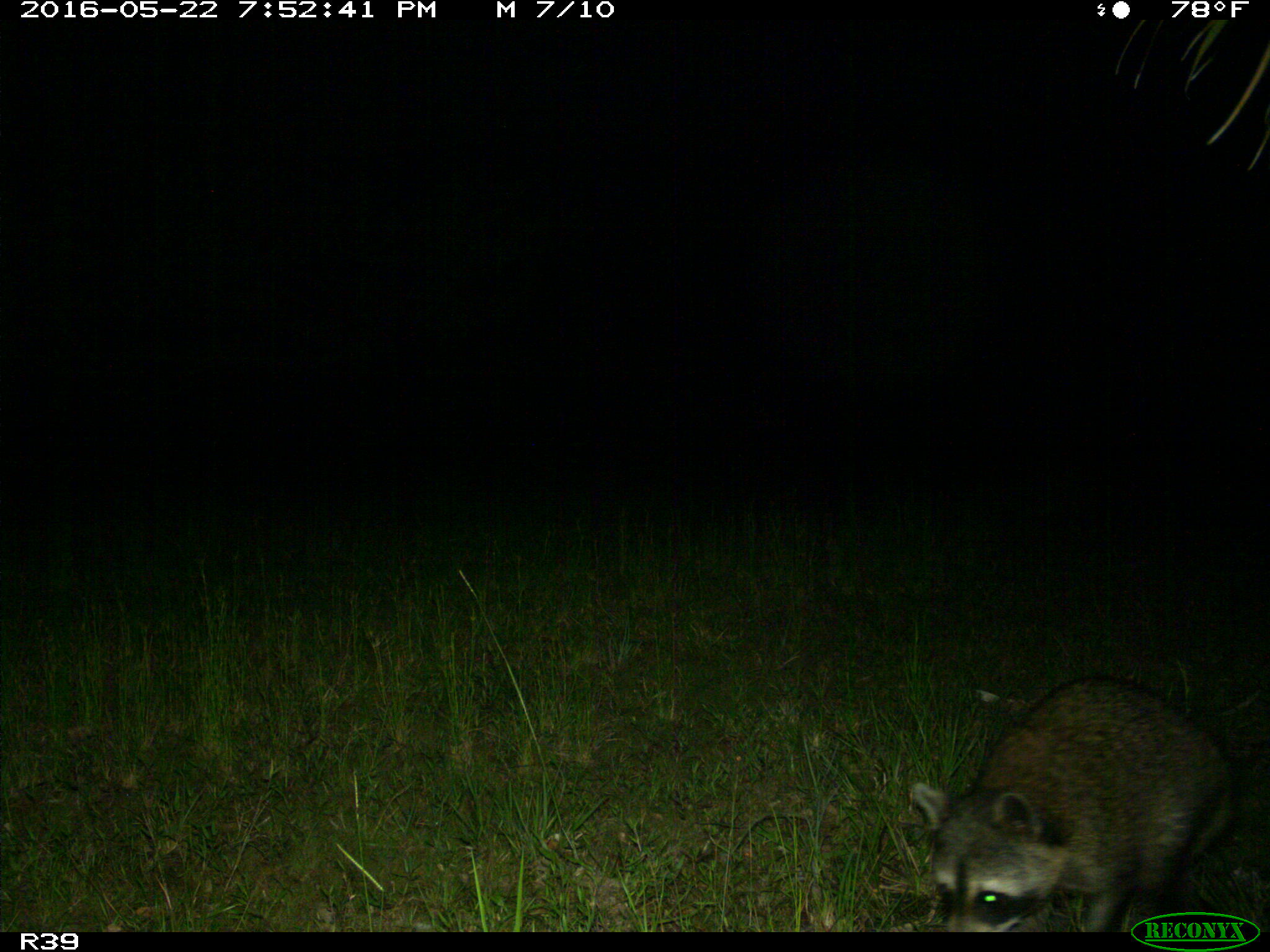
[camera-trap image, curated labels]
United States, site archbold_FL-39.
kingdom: Animalia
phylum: Chordata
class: Mammalia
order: Carnivora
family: Procyonidae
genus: Procyon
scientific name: Procyon lotor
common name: common raccoon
Procyon lotor (common raccoon).